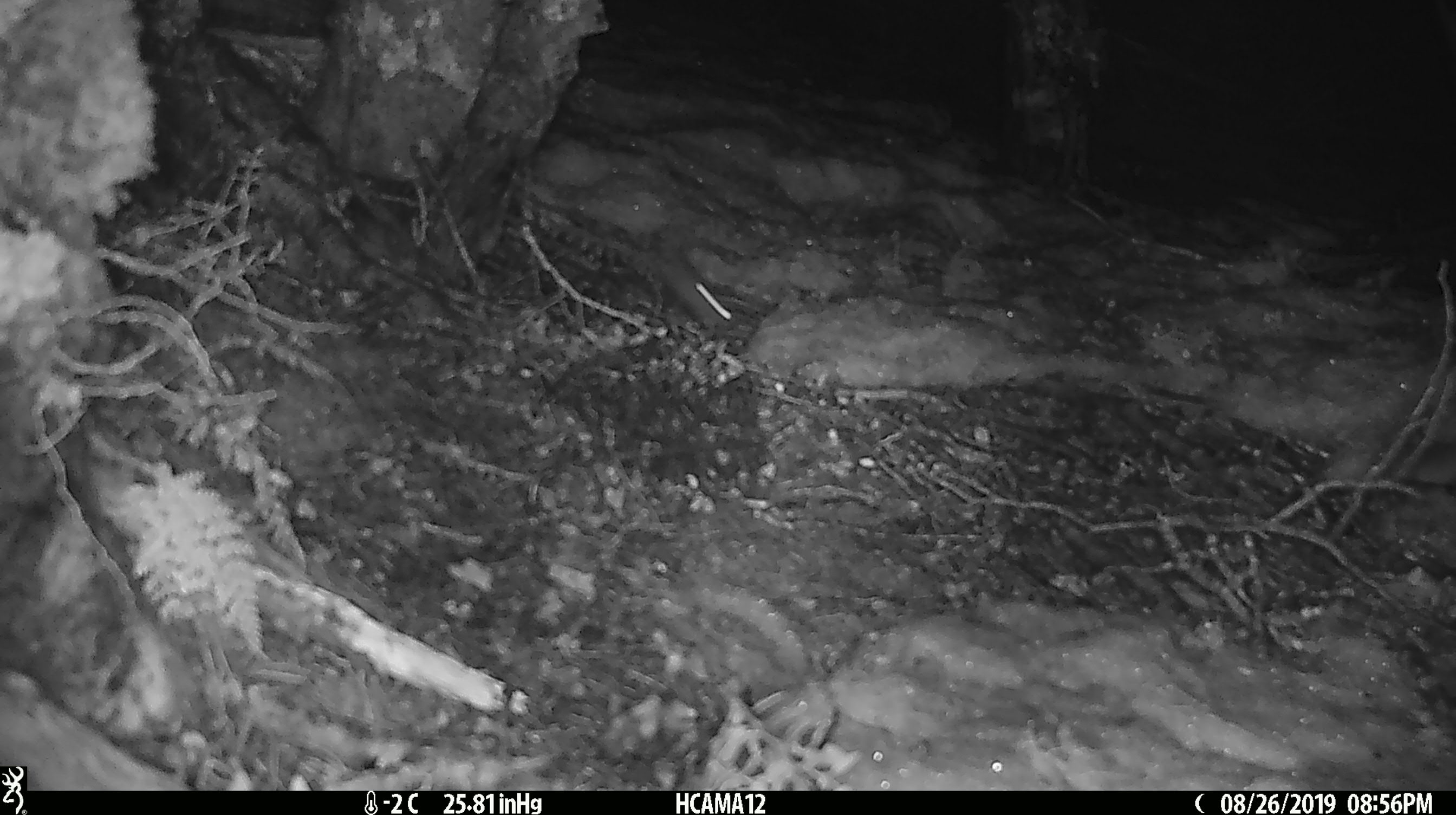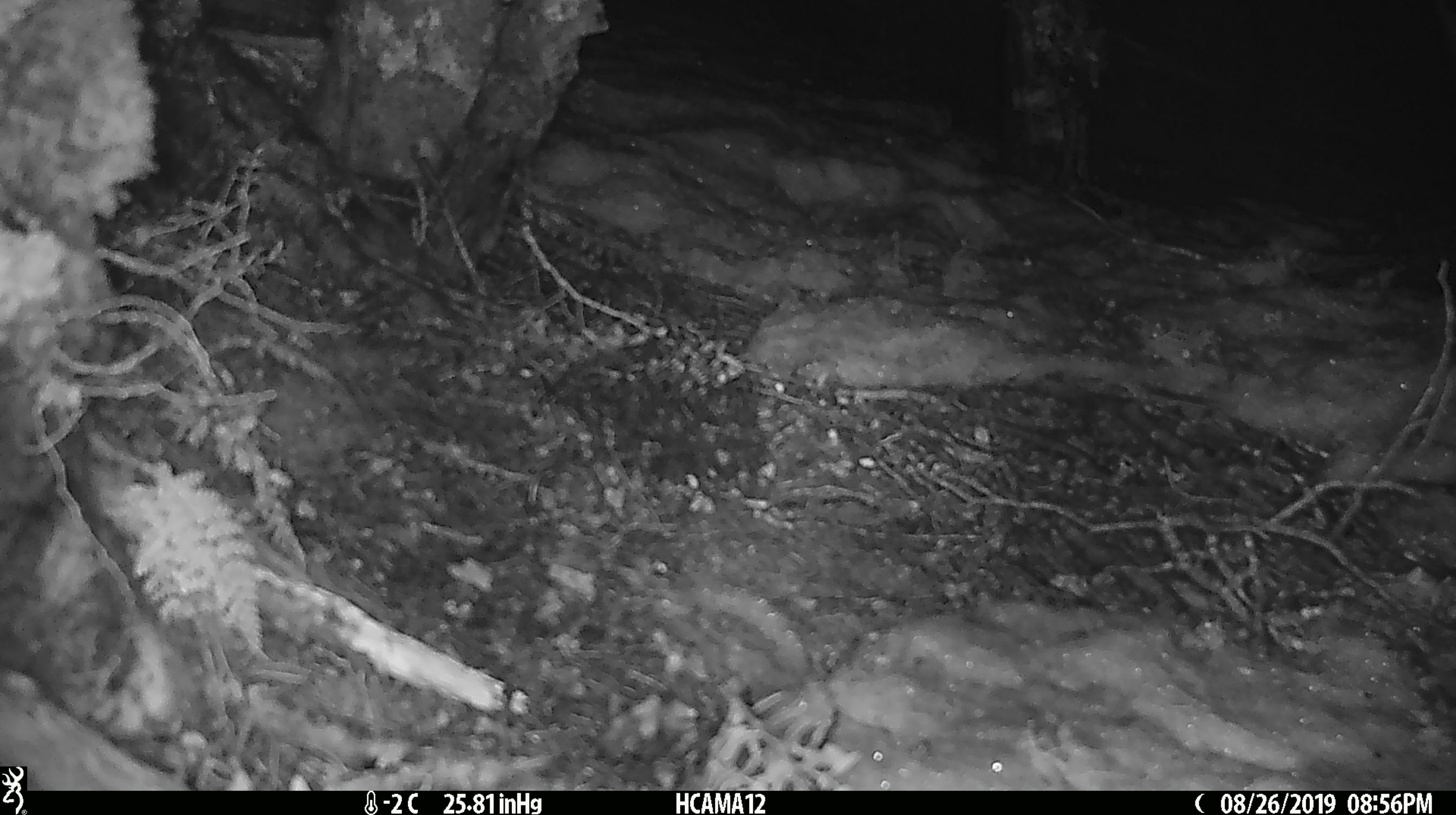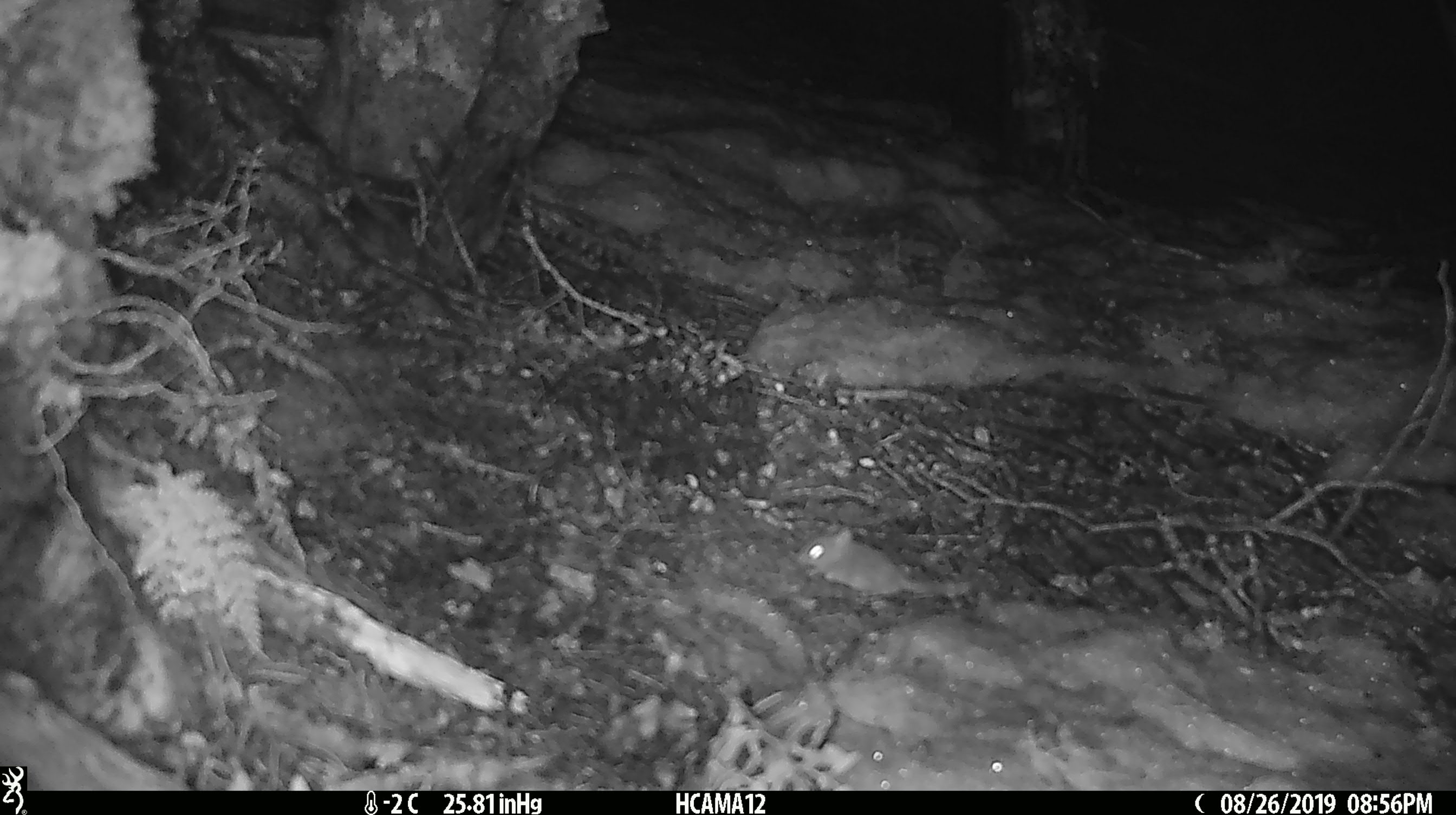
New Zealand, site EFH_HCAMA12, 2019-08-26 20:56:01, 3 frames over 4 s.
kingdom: Animalia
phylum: Chordata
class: Mammalia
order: Rodentia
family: Muridae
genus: Mus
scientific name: Mus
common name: mouse